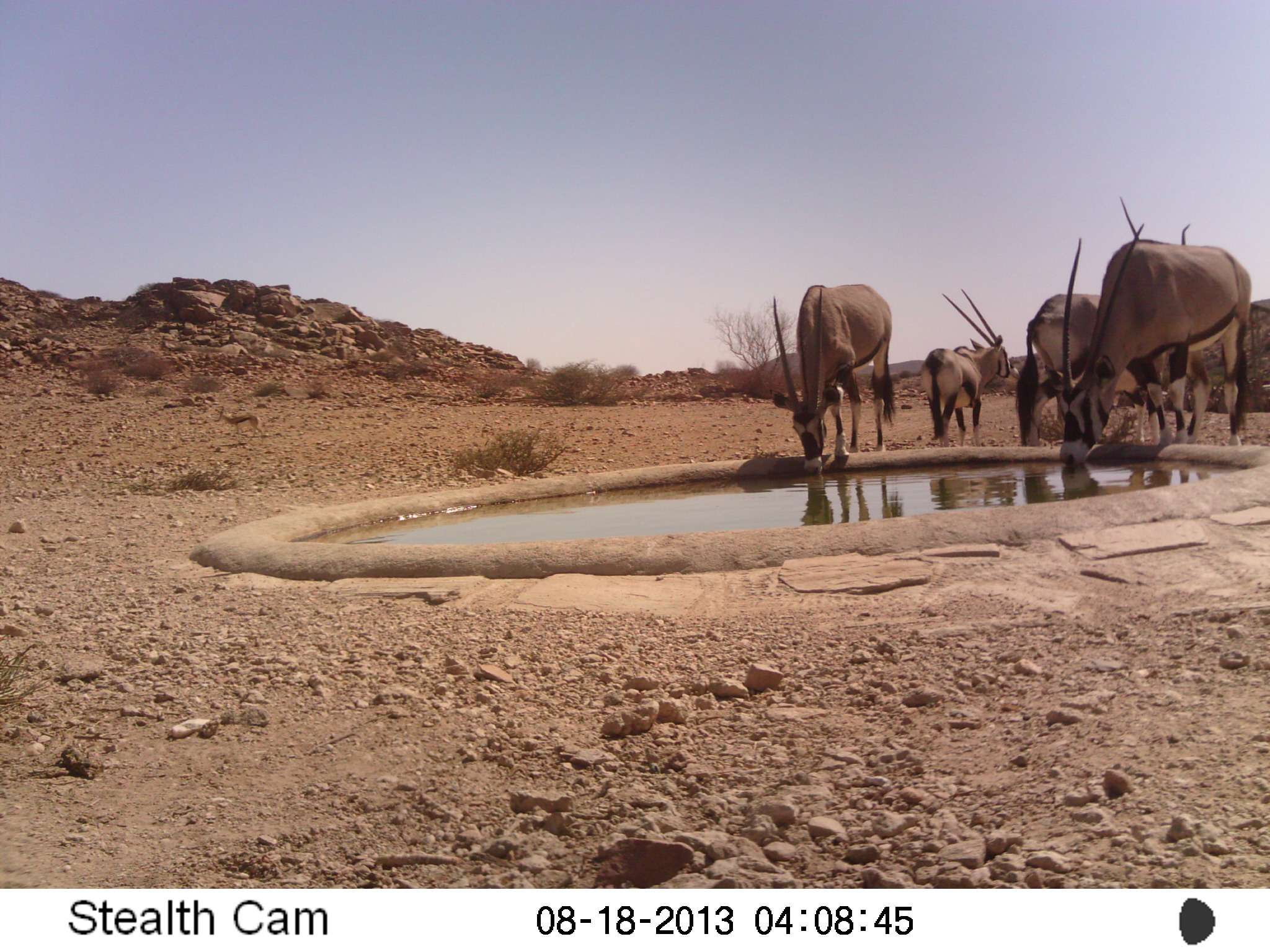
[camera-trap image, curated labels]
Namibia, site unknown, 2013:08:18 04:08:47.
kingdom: Animalia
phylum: Chordata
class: Mammalia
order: Artiodactyla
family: Bovidae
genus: Oryx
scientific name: Oryx gazella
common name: gemsbok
Oryx gazella (gemsbok).